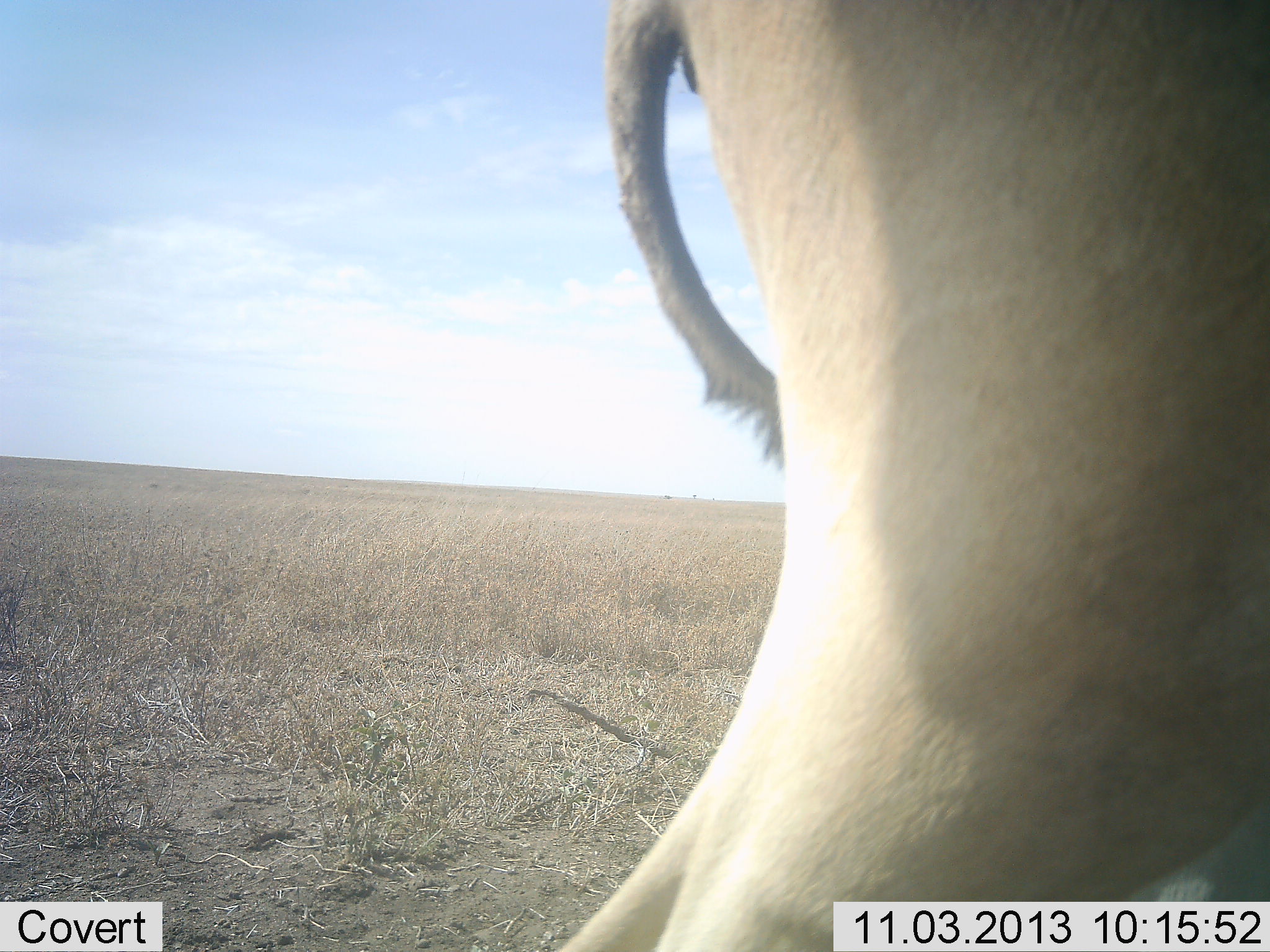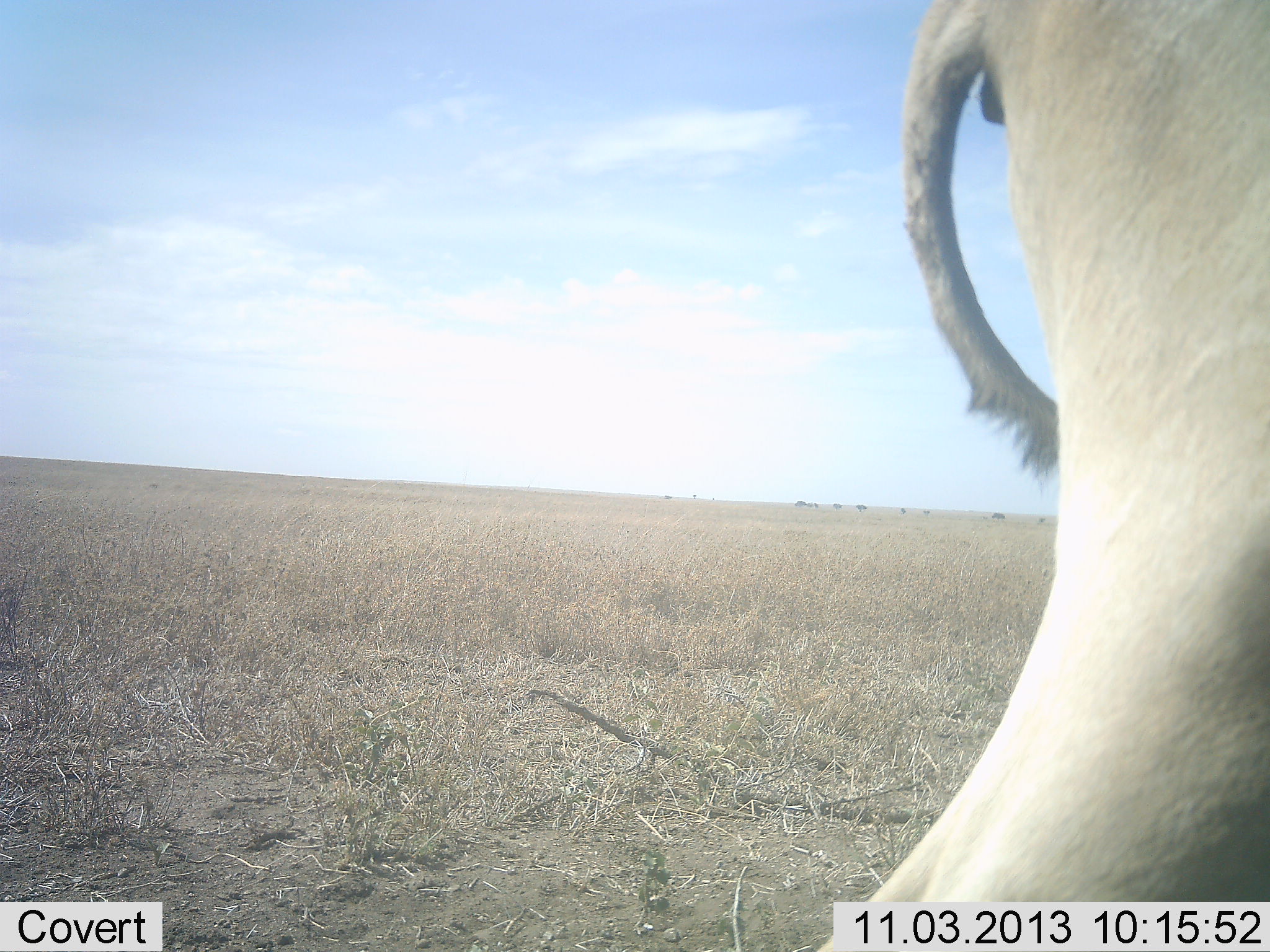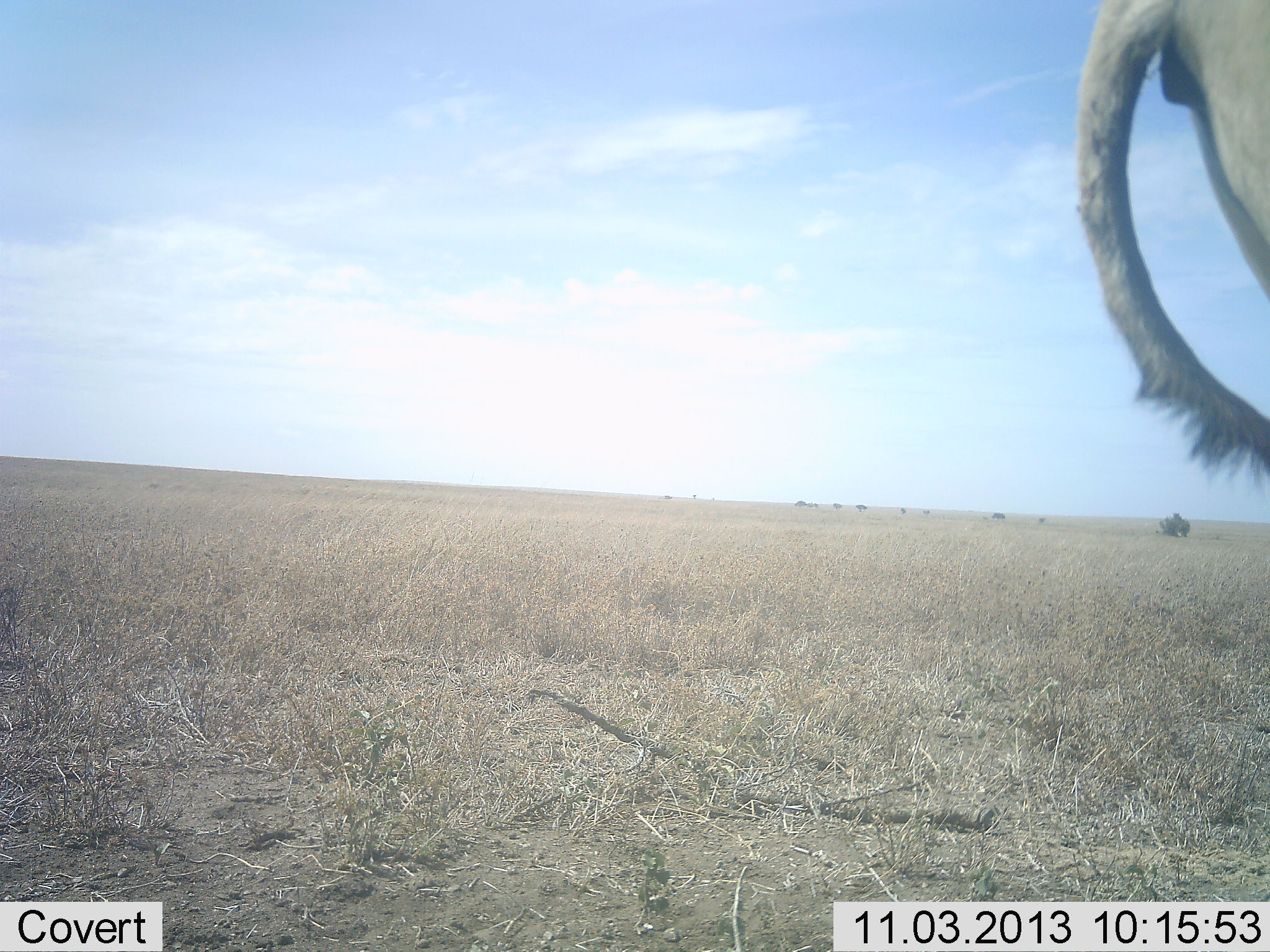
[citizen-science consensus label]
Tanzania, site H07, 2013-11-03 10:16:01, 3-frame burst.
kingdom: Animalia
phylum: Chordata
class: Mammalia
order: Artiodactyla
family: Bovidae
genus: Alcelaphus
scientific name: Alcelaphus buselaphus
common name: hartebeest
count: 1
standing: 18%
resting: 0%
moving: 82%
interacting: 0%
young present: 0%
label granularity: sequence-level